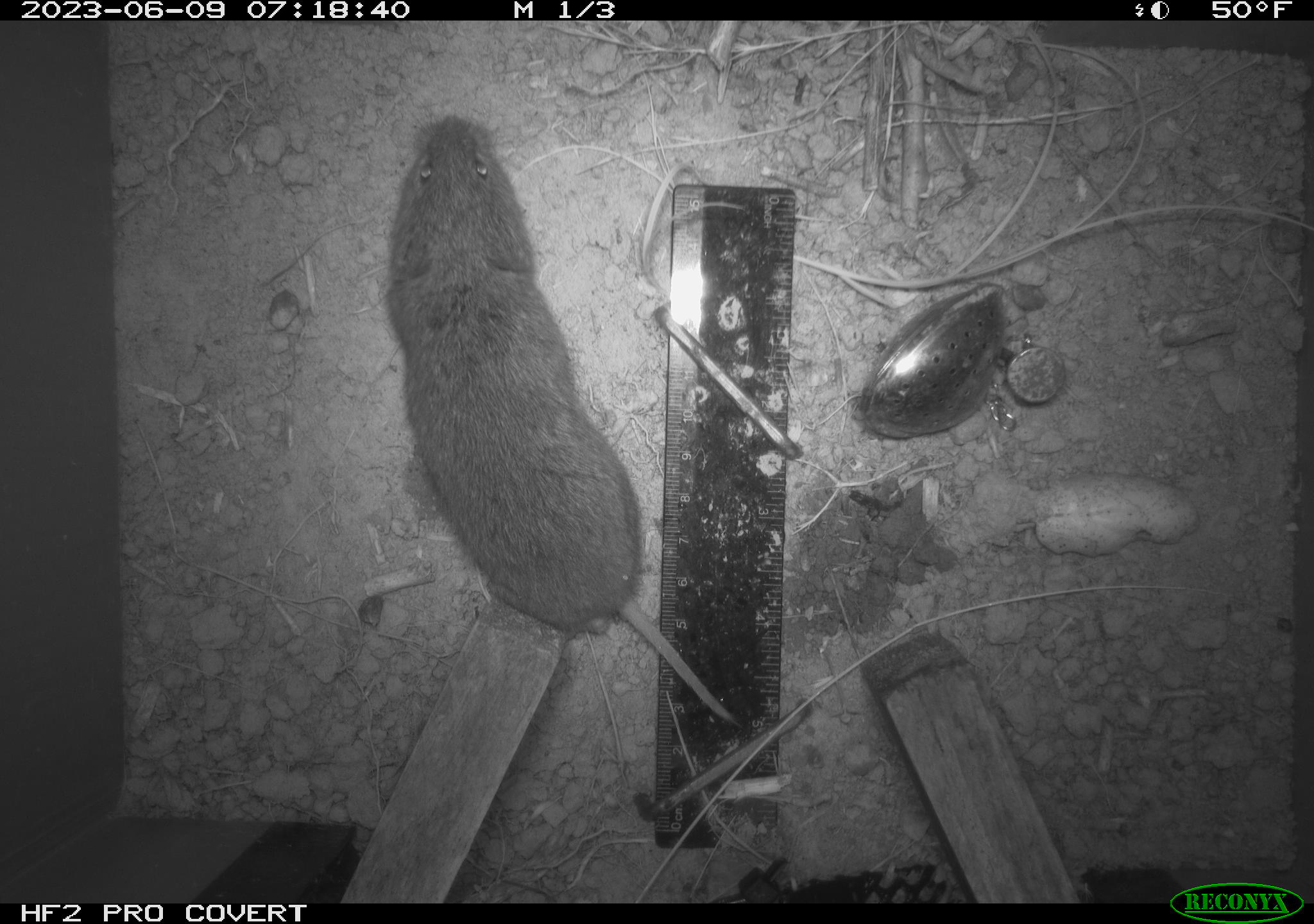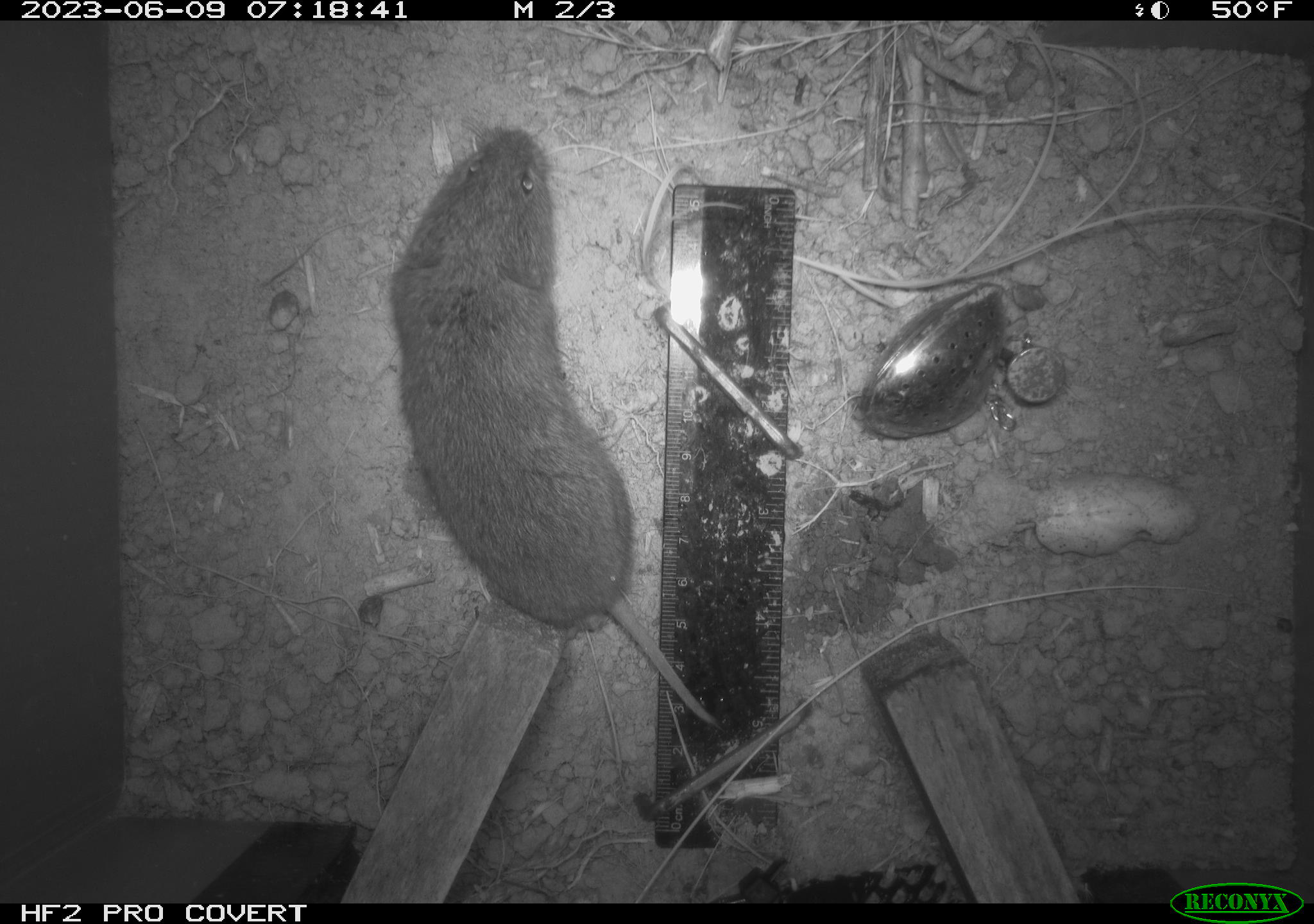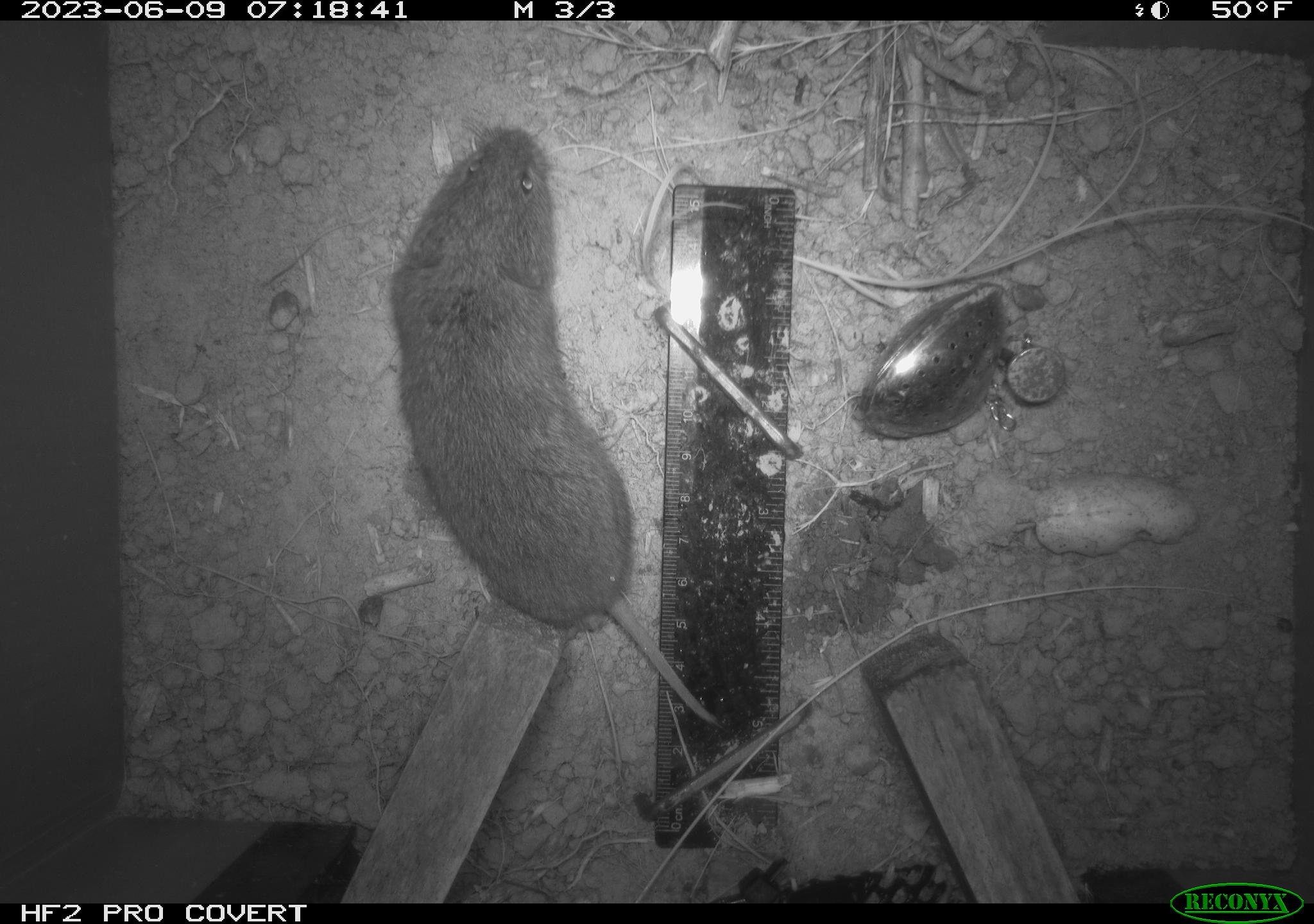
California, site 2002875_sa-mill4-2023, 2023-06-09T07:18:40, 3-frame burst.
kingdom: Animalia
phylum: Chordata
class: Mammalia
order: Rodentia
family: Cricetidae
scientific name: Arvicolinae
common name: voles, lemmings, and muskrats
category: arvicolinae subfamily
Arvicolinae subfamily (voles, lemmings, and muskrats) (Arvicolinae).